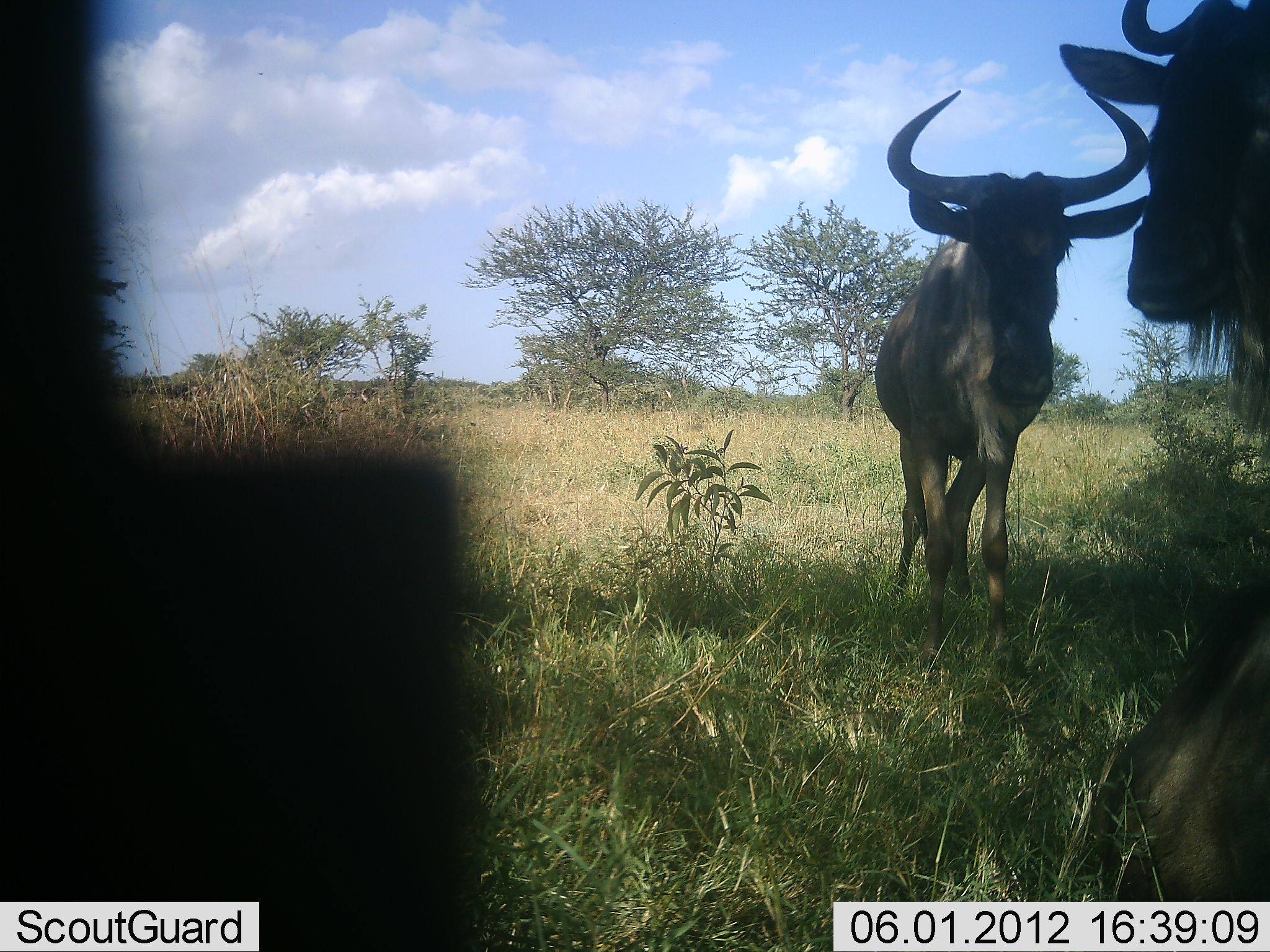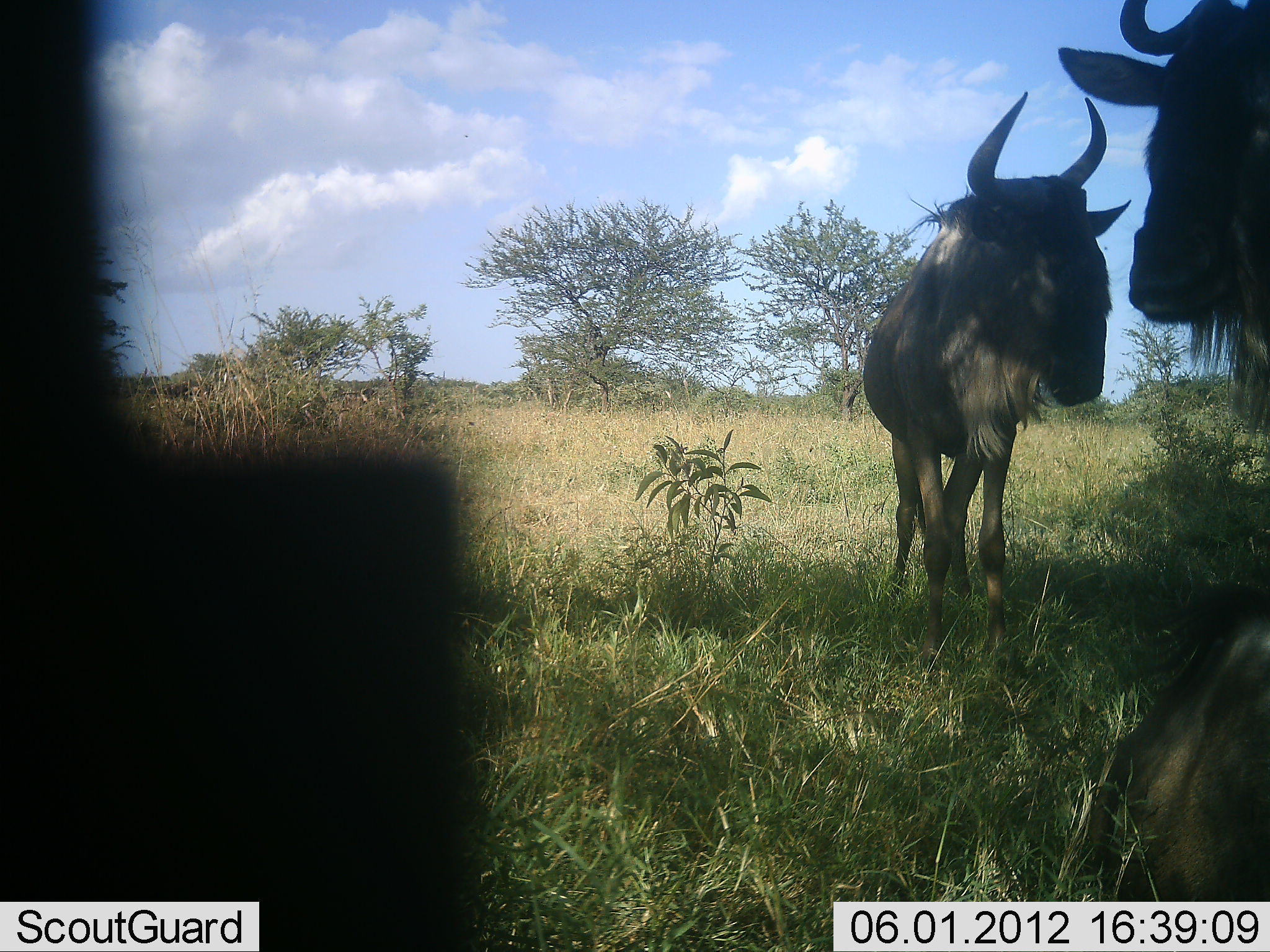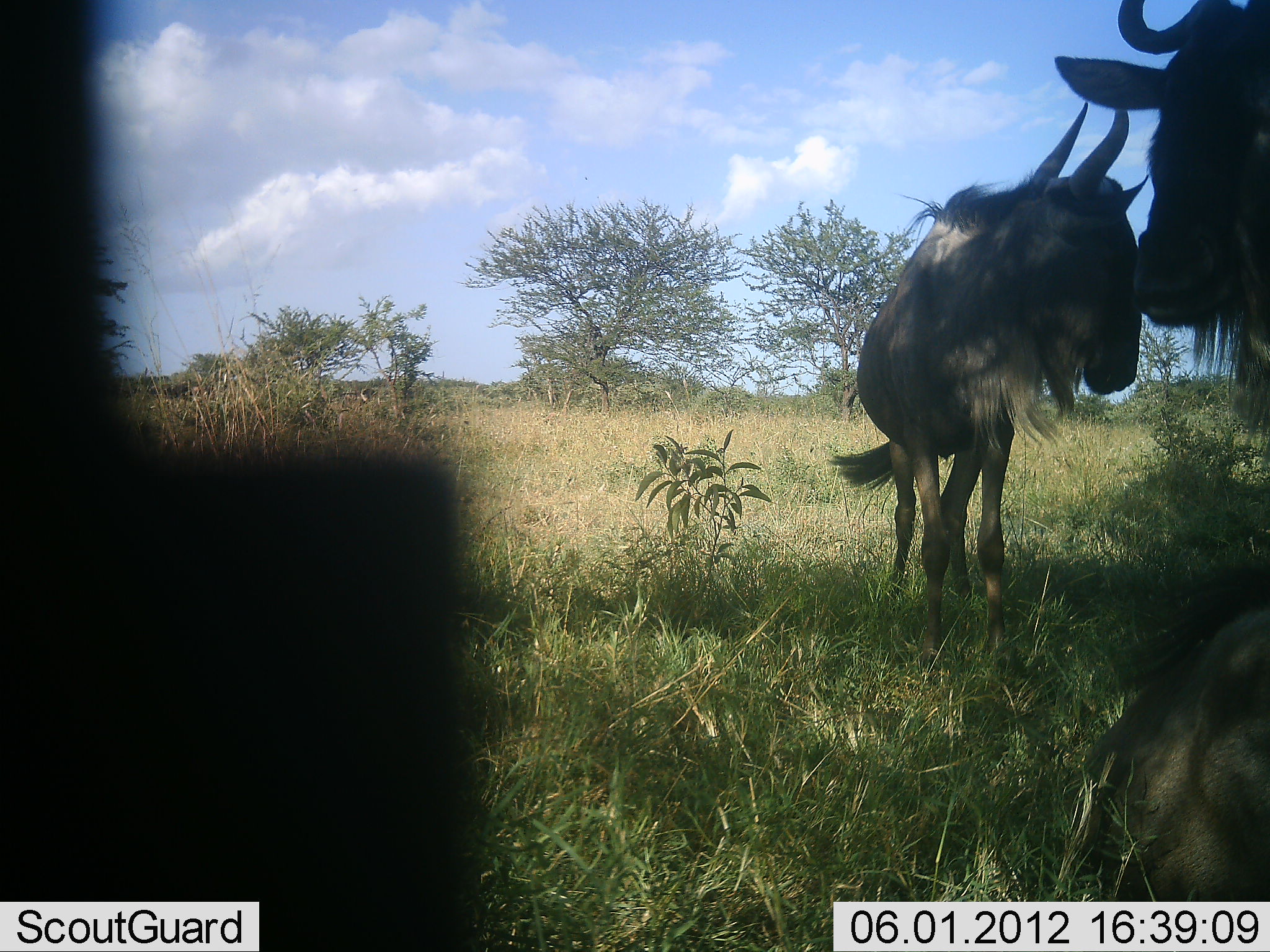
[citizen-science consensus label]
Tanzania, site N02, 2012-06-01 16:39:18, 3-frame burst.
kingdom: Animalia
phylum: Chordata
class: Mammalia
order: Artiodactyla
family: Bovidae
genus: Connochaetes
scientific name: Connochaetes taurinus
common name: blue wildebeest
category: wildebeest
Wildebeest (blue wildebeest) (Connochaetes taurinus), count 3. Behavior (volunteer vote fractions): standing 90%, resting 90%, moving 0%, interacting 0%. Young present (vote fraction): 0%. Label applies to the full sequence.